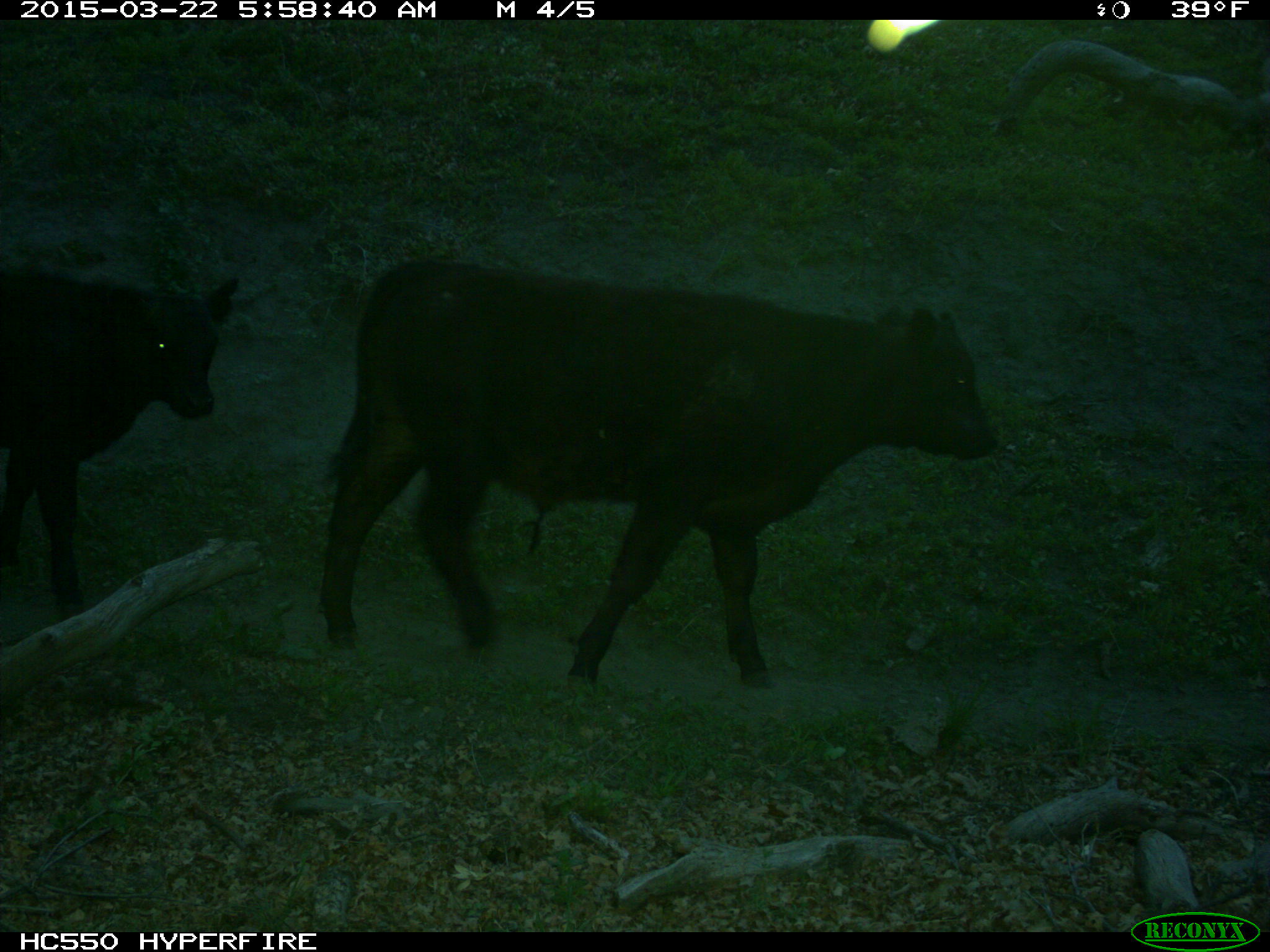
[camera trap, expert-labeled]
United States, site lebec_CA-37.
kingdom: Animalia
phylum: Chordata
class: Mammalia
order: Artiodactyla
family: Bovidae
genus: Bos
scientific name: Bos taurus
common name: domestic cow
Bos taurus (domestic cow).